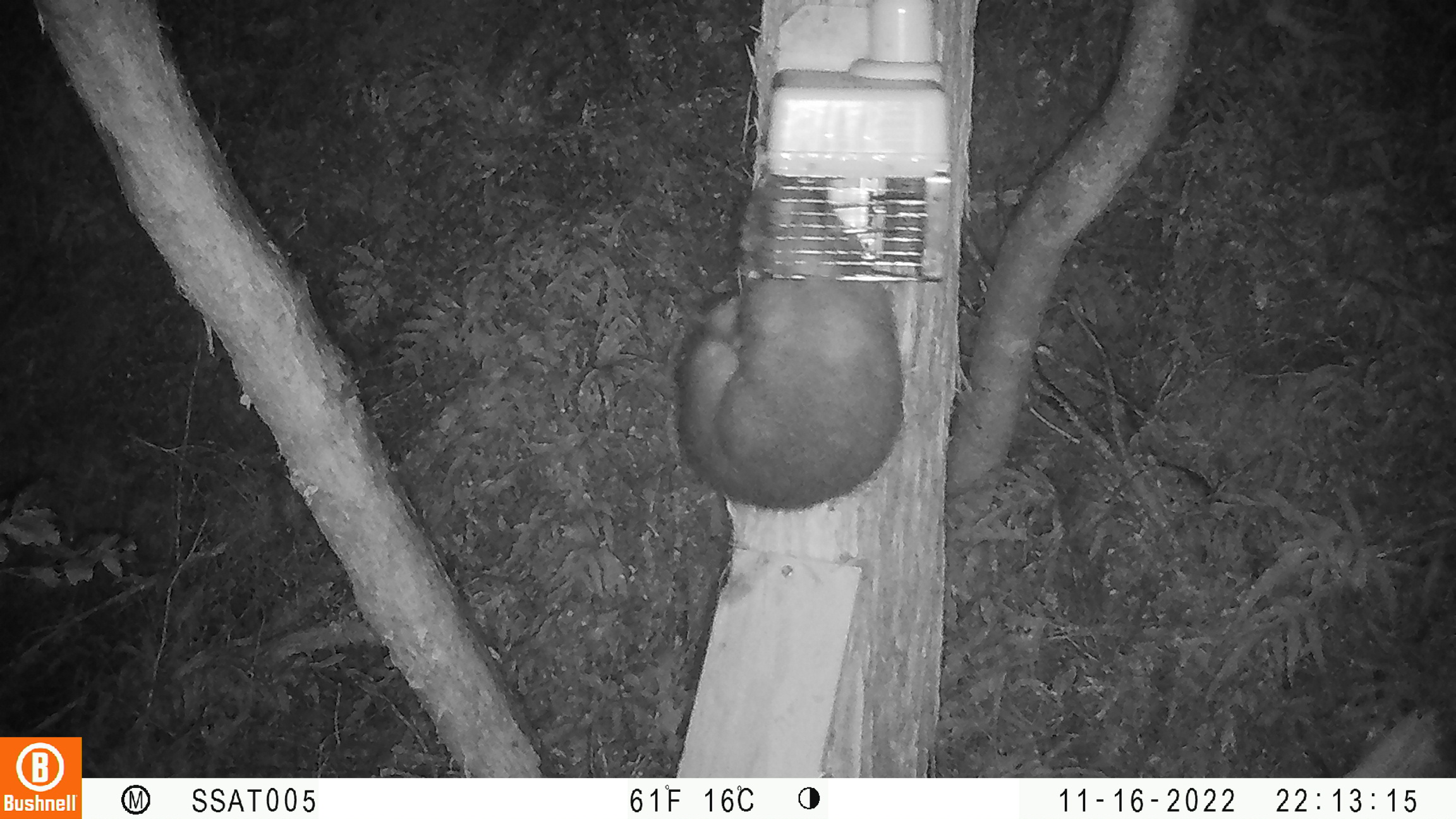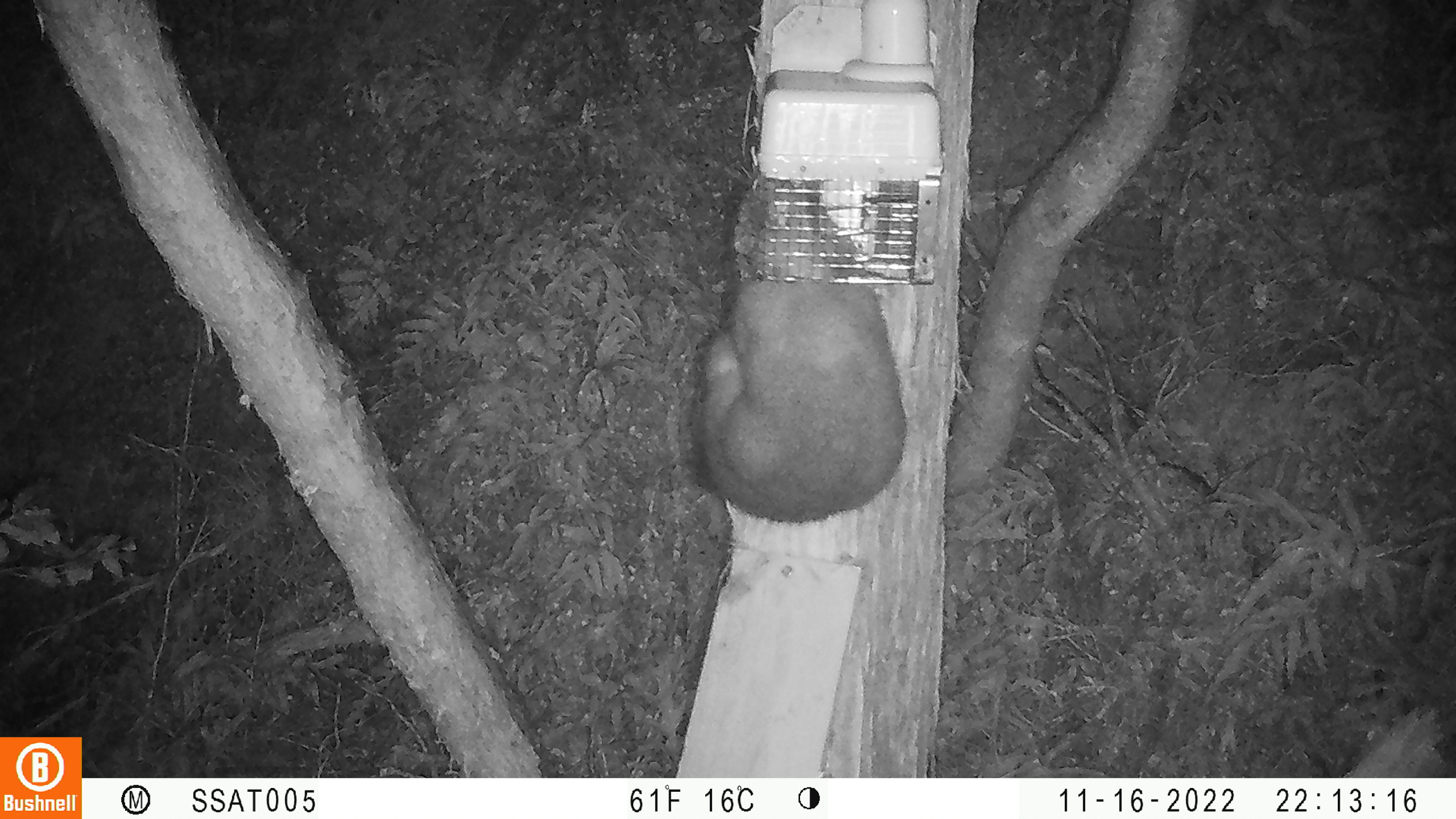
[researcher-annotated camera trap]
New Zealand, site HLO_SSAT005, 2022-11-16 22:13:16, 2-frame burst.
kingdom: Animalia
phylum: Chordata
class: Mammalia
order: Diprotodontia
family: Phalangeridae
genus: Trichosurus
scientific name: Trichosurus vulpecula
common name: common brushtail possum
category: possum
Possum (common brushtail possum) (Trichosurus vulpecula).